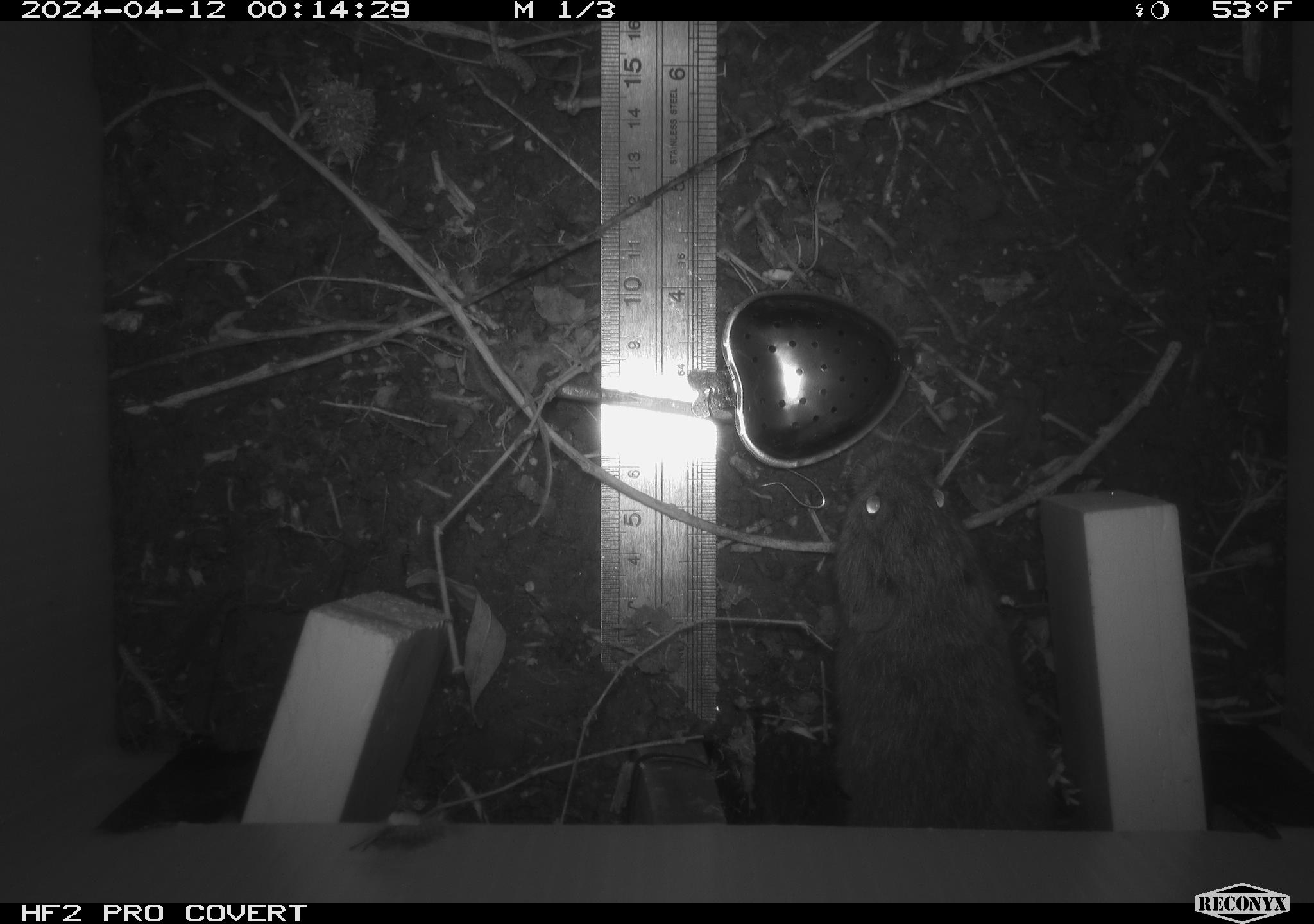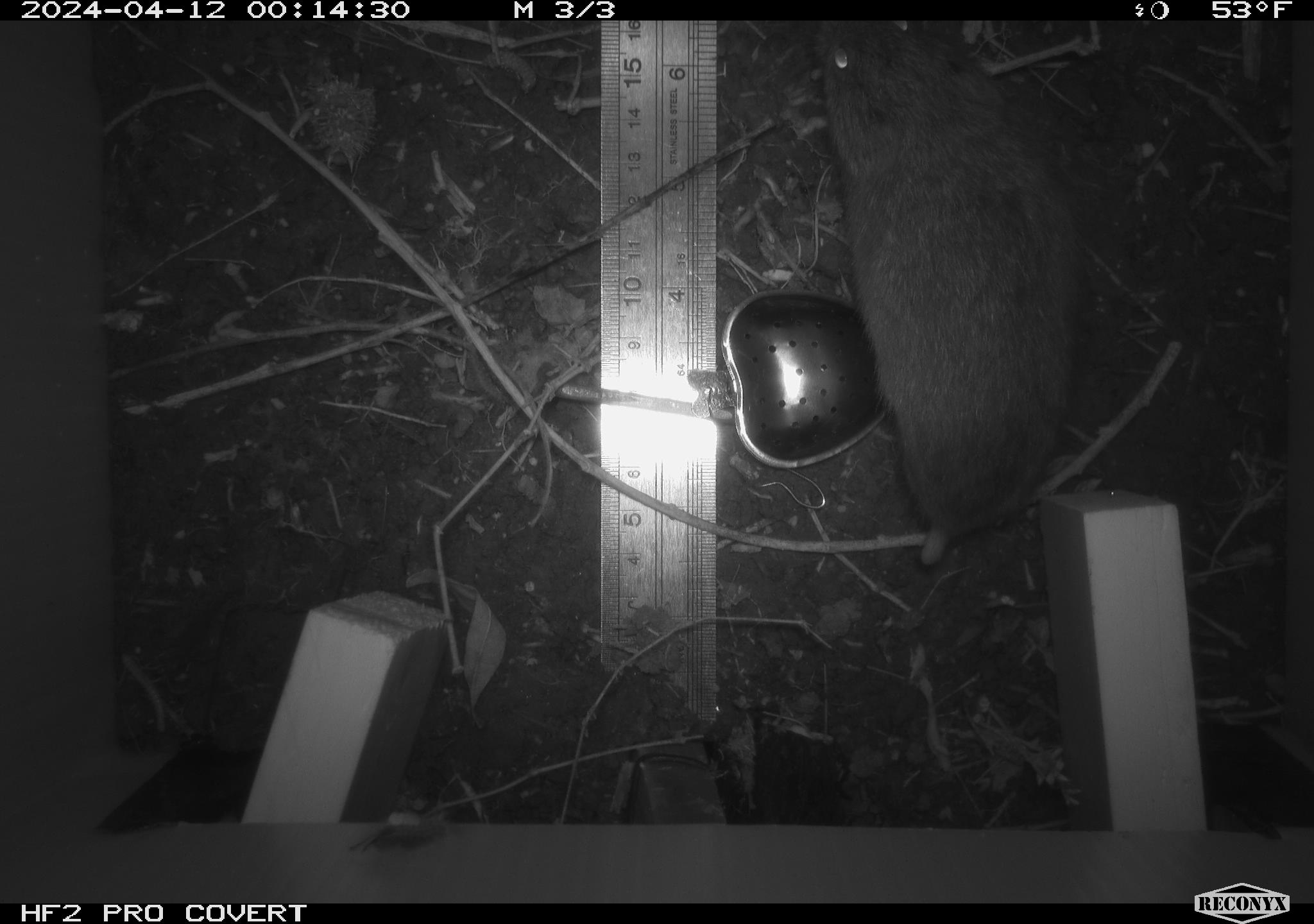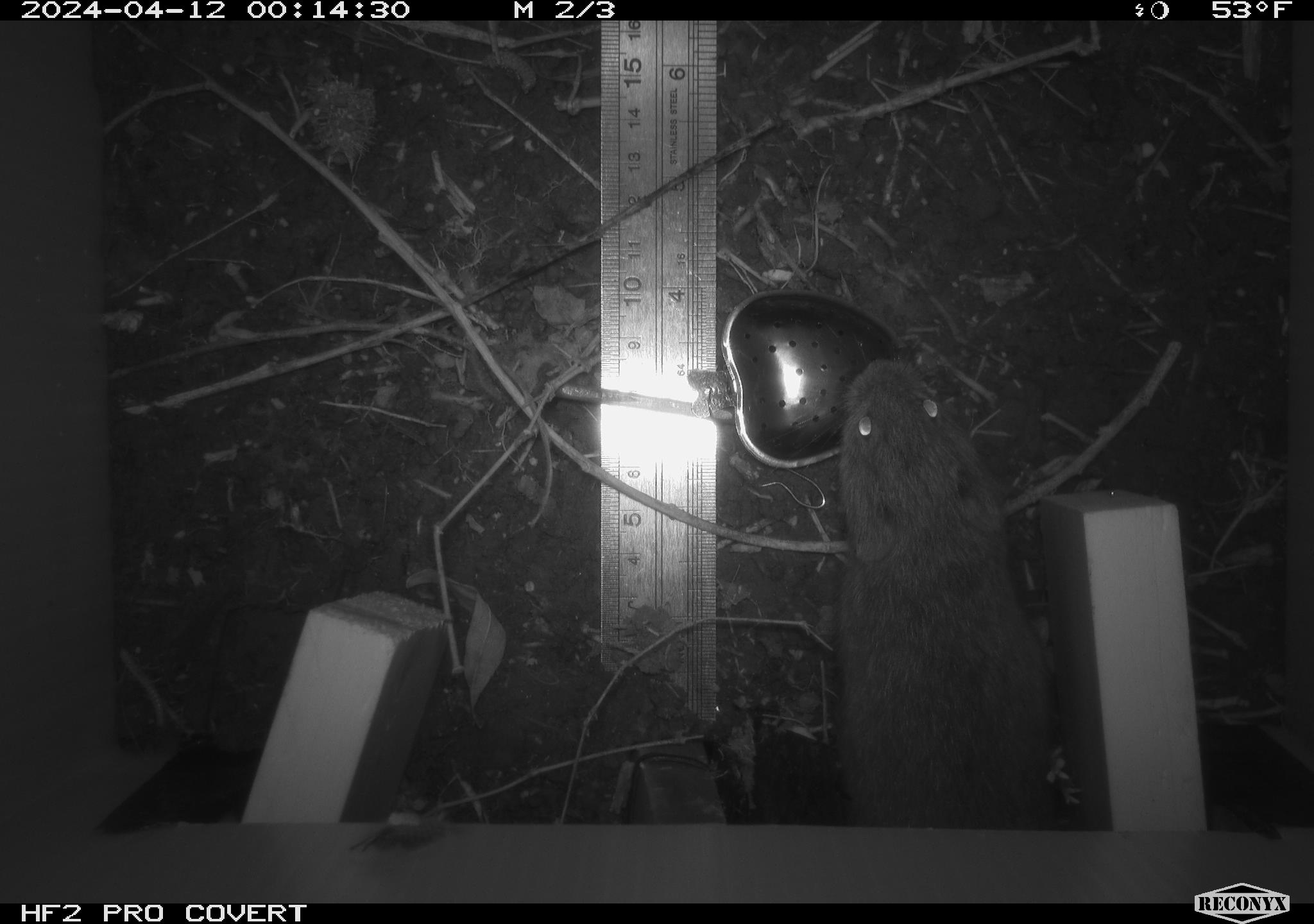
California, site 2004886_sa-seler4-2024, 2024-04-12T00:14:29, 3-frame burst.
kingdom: Animalia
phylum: Chordata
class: Mammalia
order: Rodentia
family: Cricetidae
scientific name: Arvicolinae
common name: voles, lemmings, and muskrats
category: arvicolinae subfamily